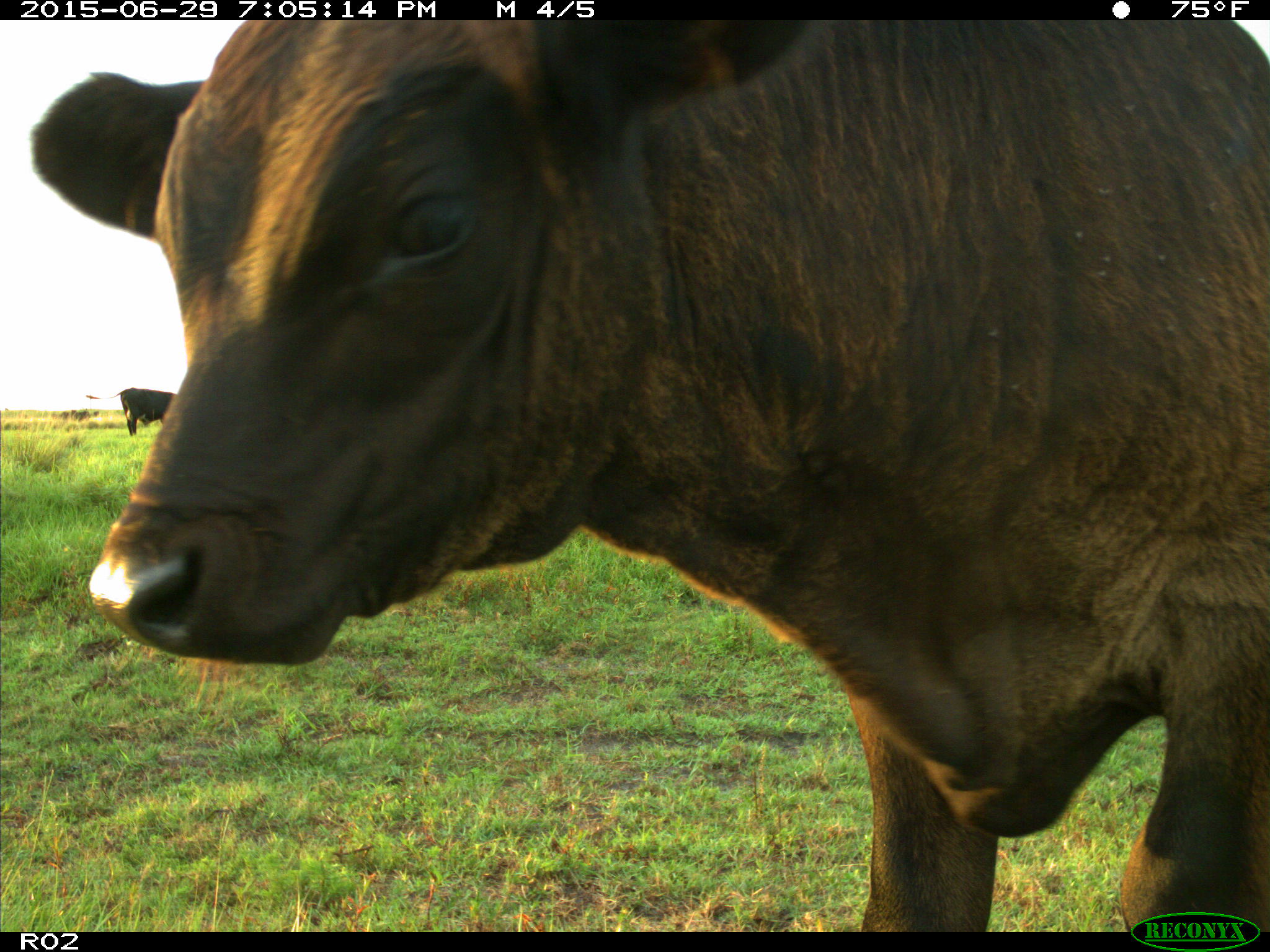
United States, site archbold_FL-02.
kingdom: Animalia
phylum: Chordata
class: Mammalia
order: Artiodactyla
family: Bovidae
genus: Bos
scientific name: Bos taurus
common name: domestic cow